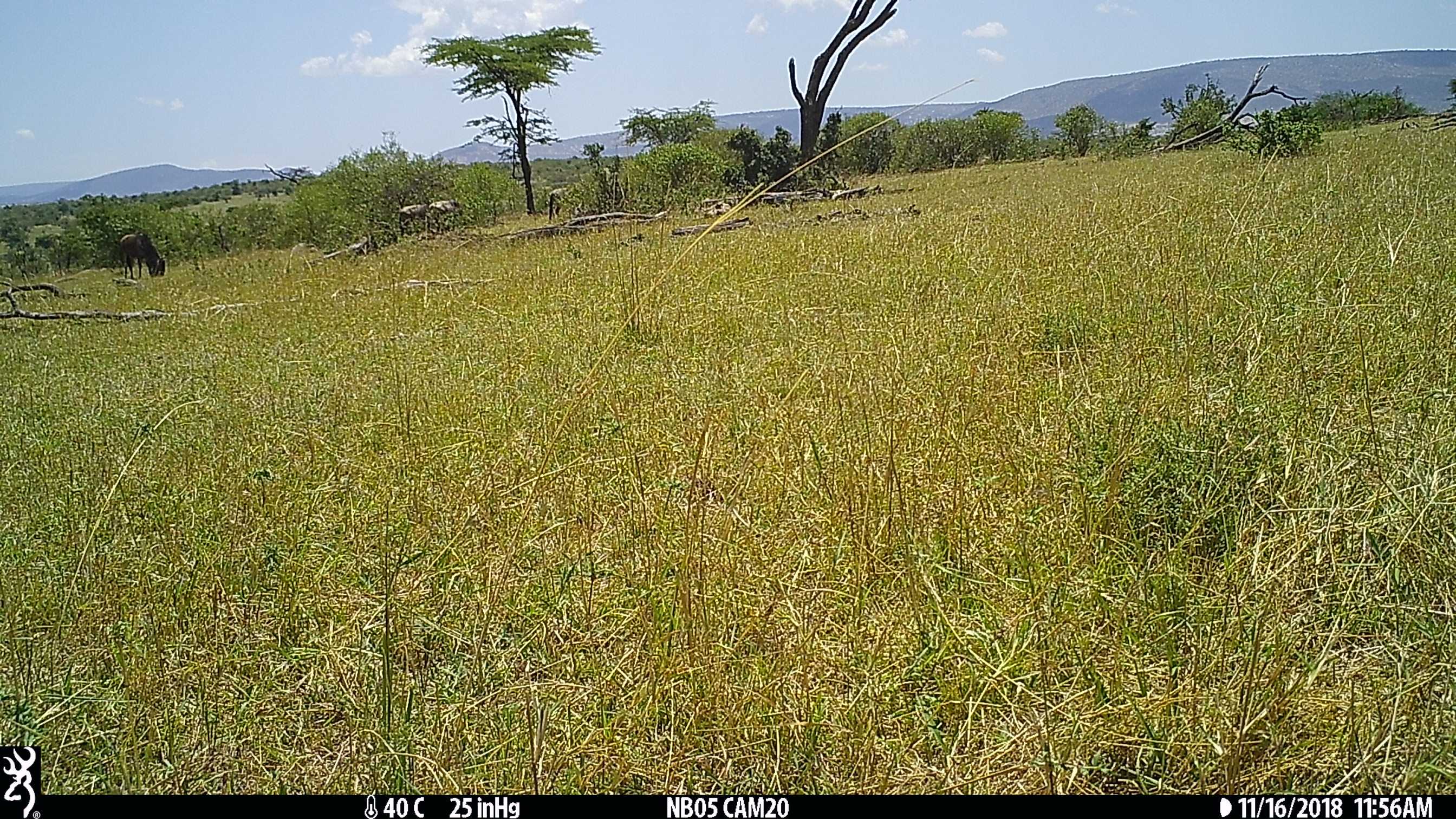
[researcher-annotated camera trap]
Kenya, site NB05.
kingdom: Animalia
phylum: Chordata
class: Mammalia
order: Artiodactyla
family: Bovidae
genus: Connochaetes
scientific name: Connochaetes taurinus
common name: blue wildebeest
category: wildebeest